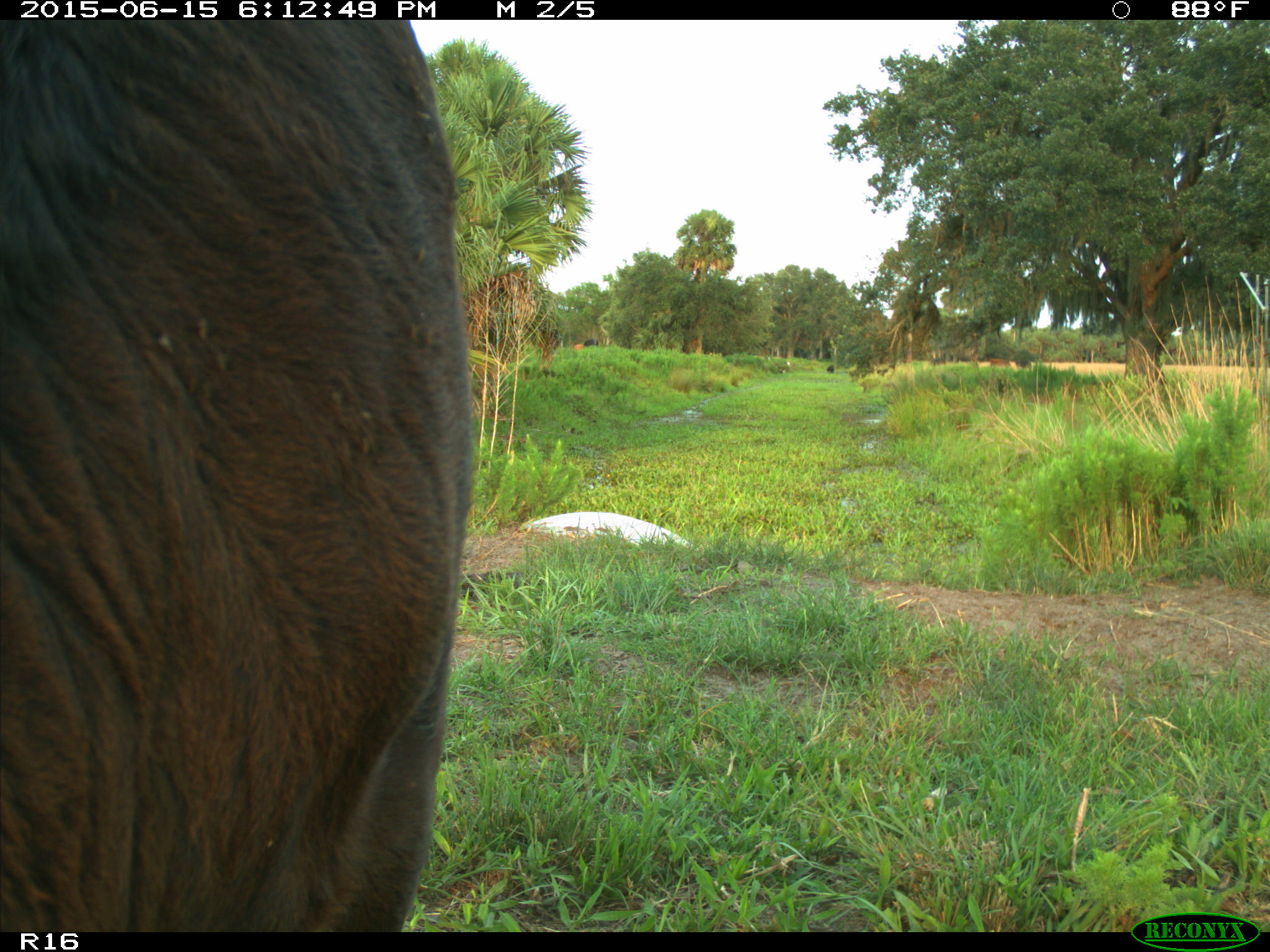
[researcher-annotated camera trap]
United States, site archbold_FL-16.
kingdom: Animalia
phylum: Chordata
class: Mammalia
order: Artiodactyla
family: Bovidae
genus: Bos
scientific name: Bos taurus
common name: domestic cow